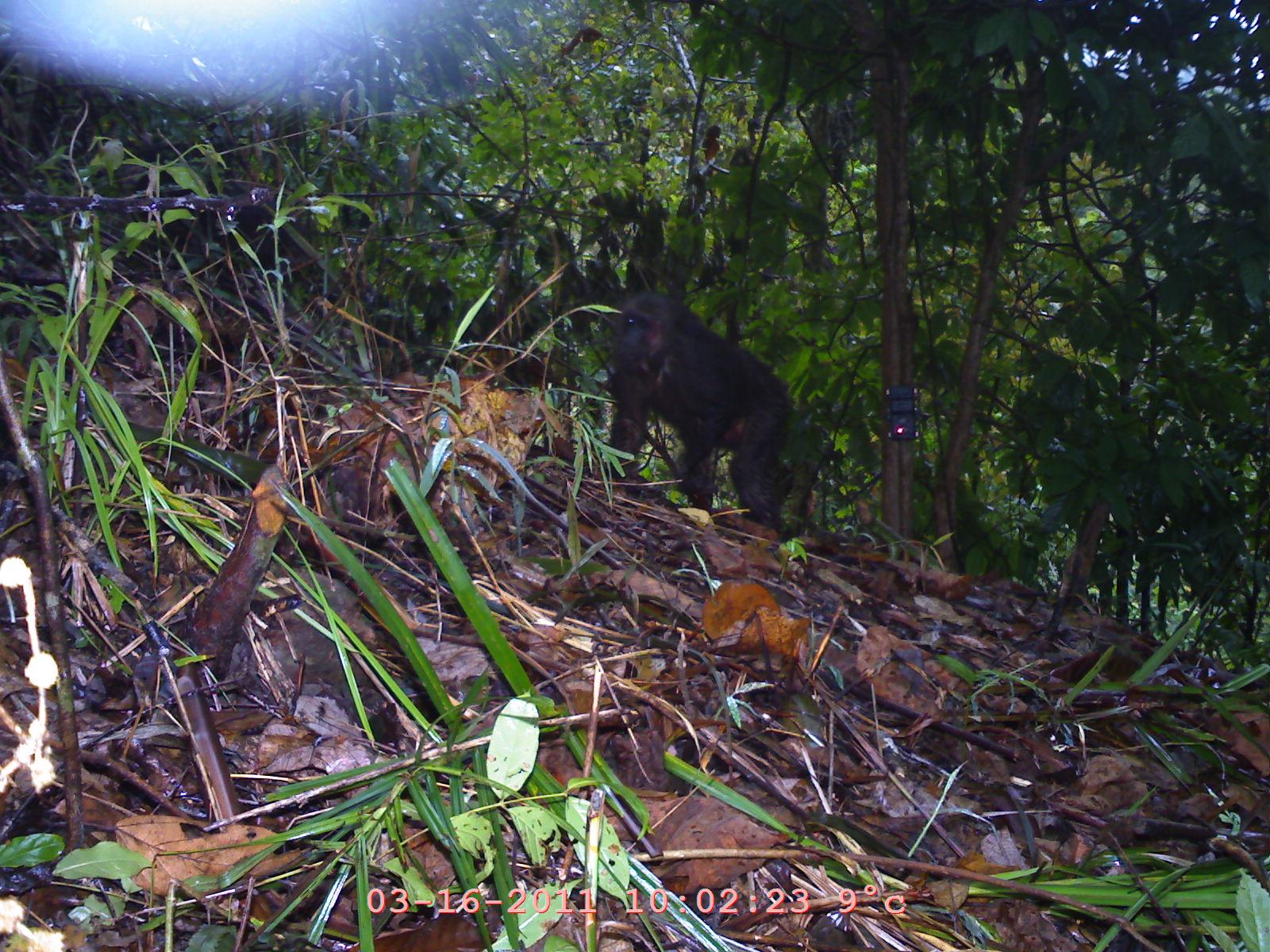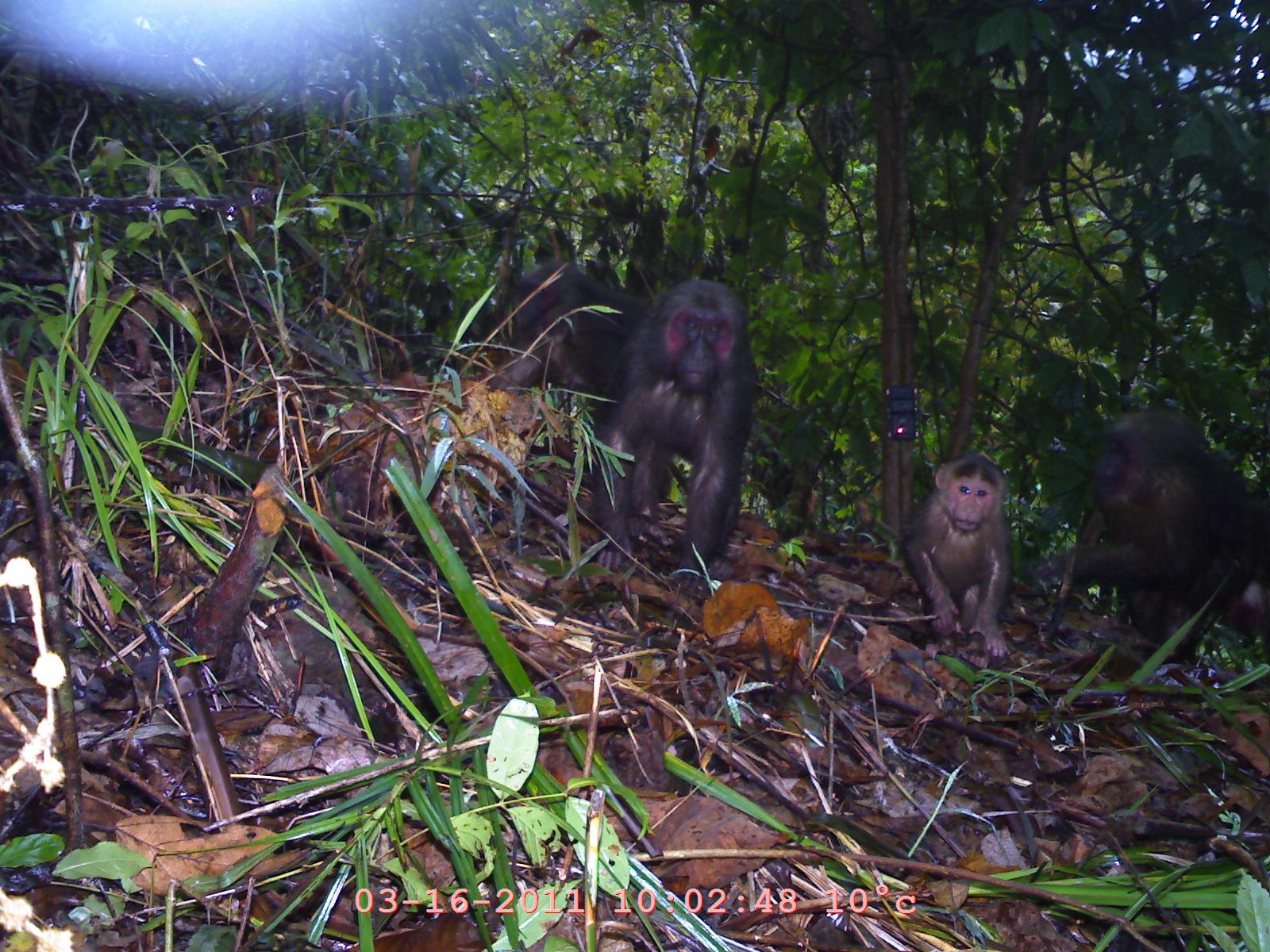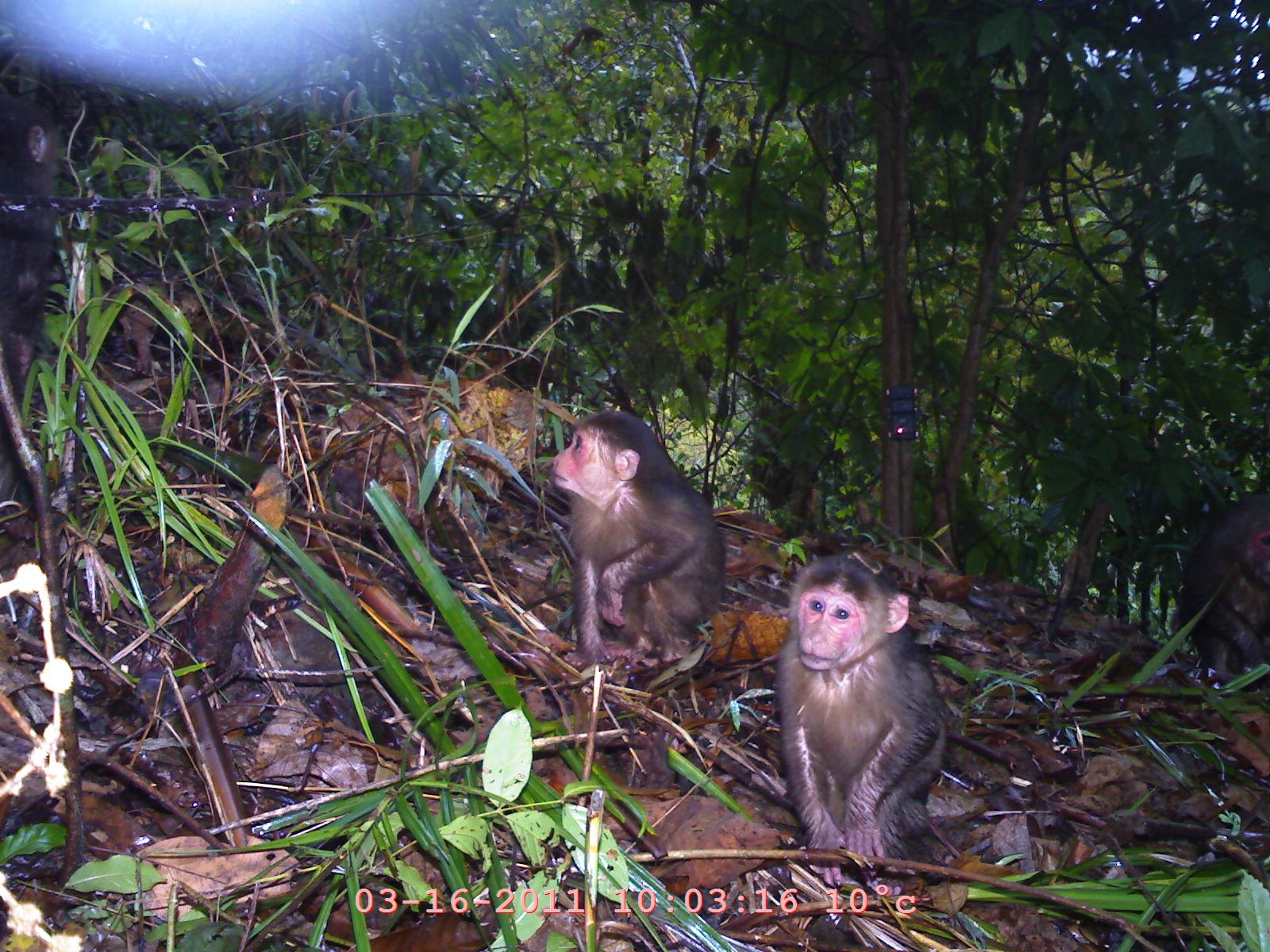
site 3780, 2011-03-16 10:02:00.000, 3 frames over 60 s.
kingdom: Animalia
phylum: Chordata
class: Mammalia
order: Primates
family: Cercopithecidae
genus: Macaca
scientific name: Macaca arctoides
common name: stump-tailed macaque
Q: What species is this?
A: Macaca arctoides (stump-tailed macaque).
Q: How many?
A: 1.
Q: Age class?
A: Adult.